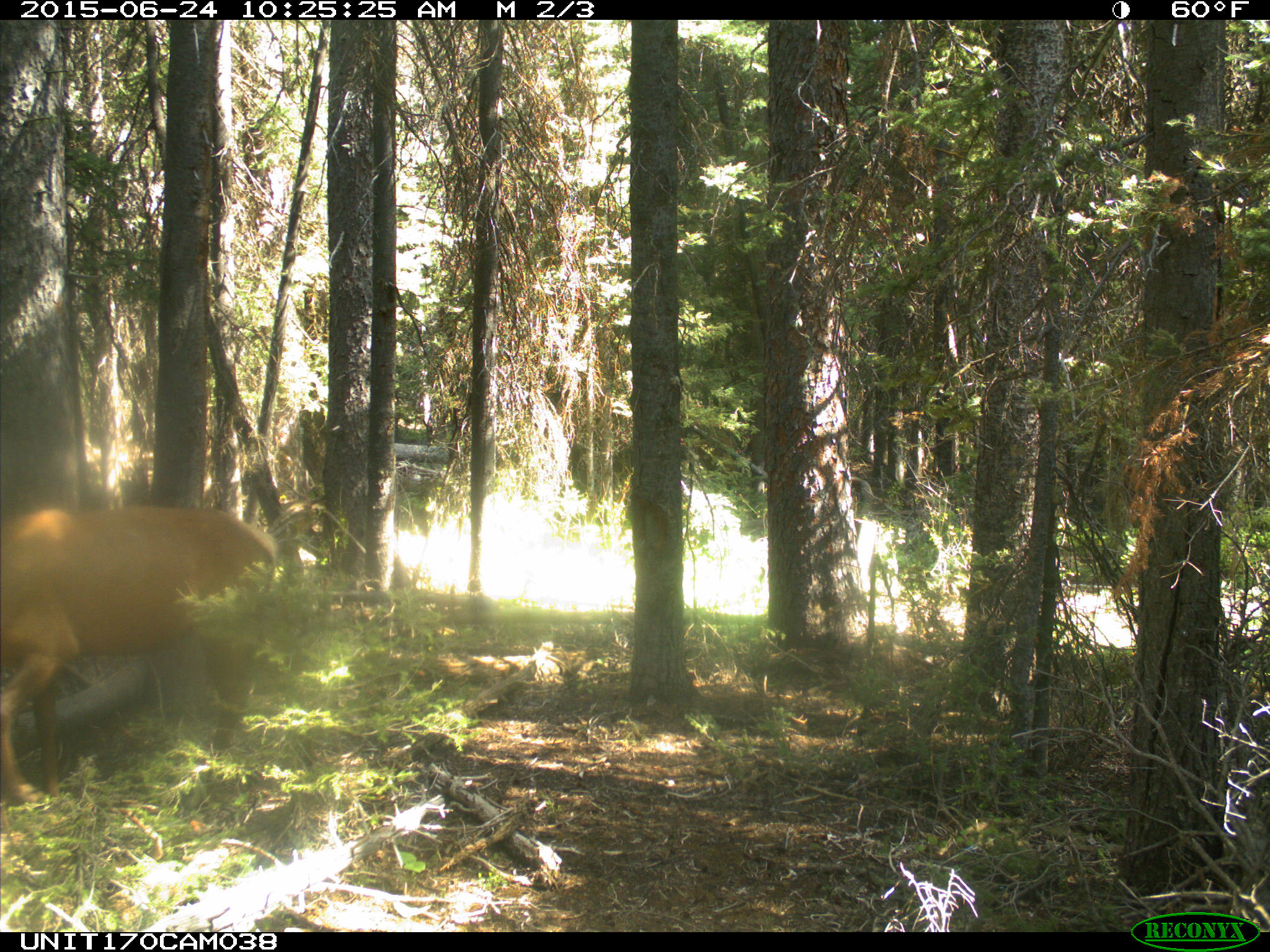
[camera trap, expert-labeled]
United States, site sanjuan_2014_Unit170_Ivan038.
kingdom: Animalia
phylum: Chordata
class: Mammalia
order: Artiodactyla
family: Cervidae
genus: Cervus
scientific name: Cervus elaphus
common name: red deer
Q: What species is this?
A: Cervus elaphus (red deer).